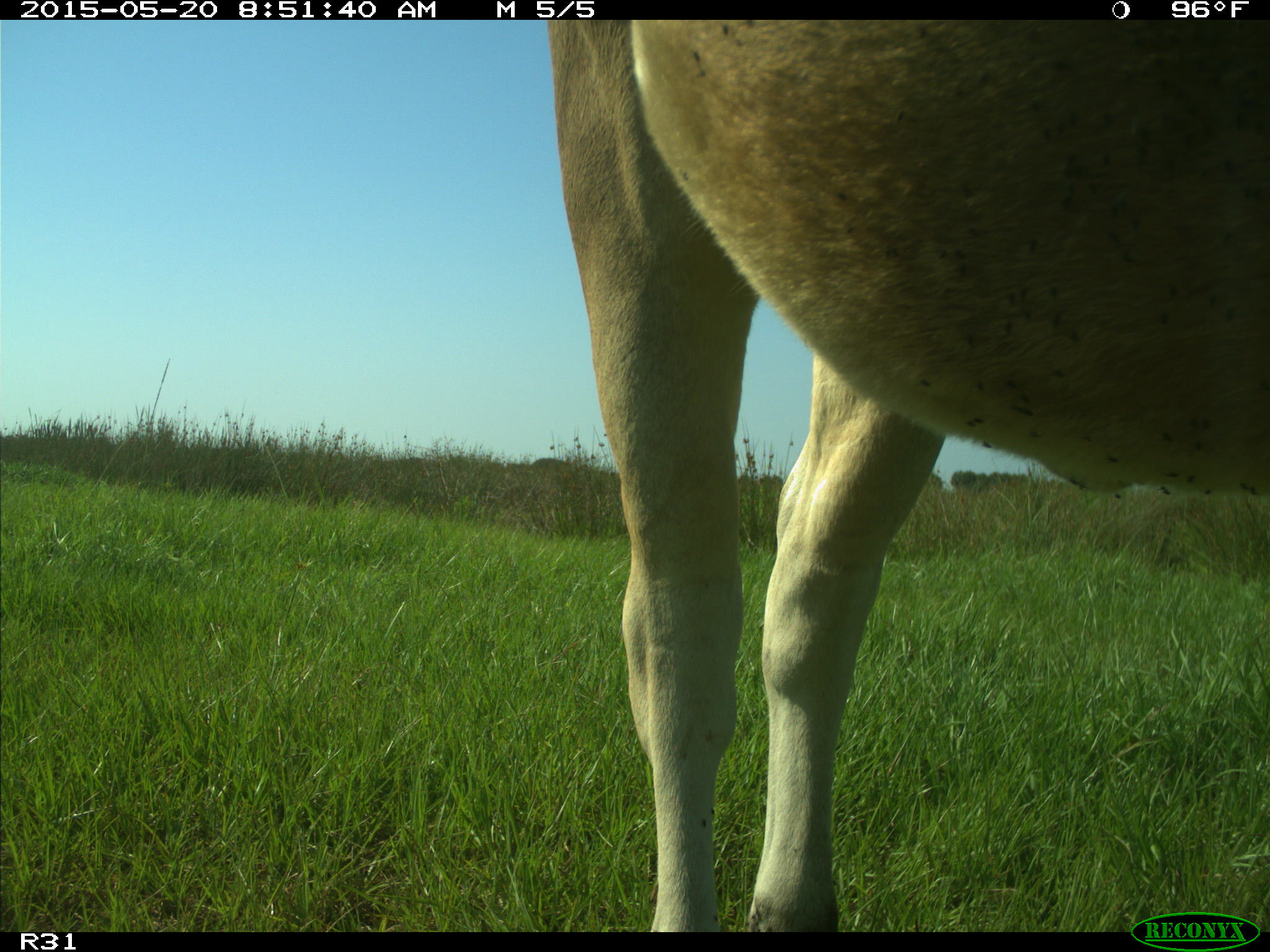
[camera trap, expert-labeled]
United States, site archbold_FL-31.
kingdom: Animalia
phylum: Chordata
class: Mammalia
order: Artiodactyla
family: Bovidae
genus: Bos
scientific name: Bos taurus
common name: domestic cow